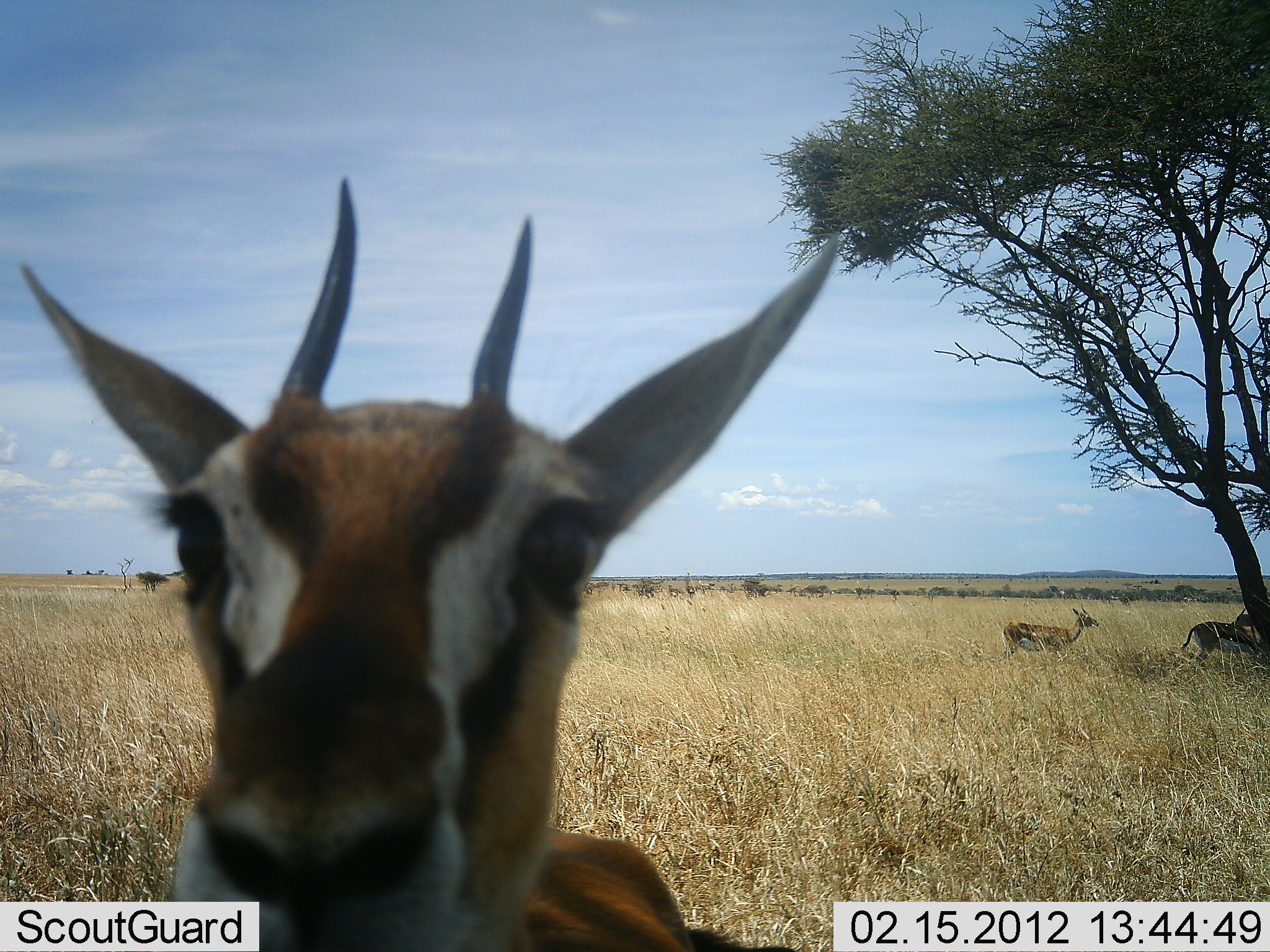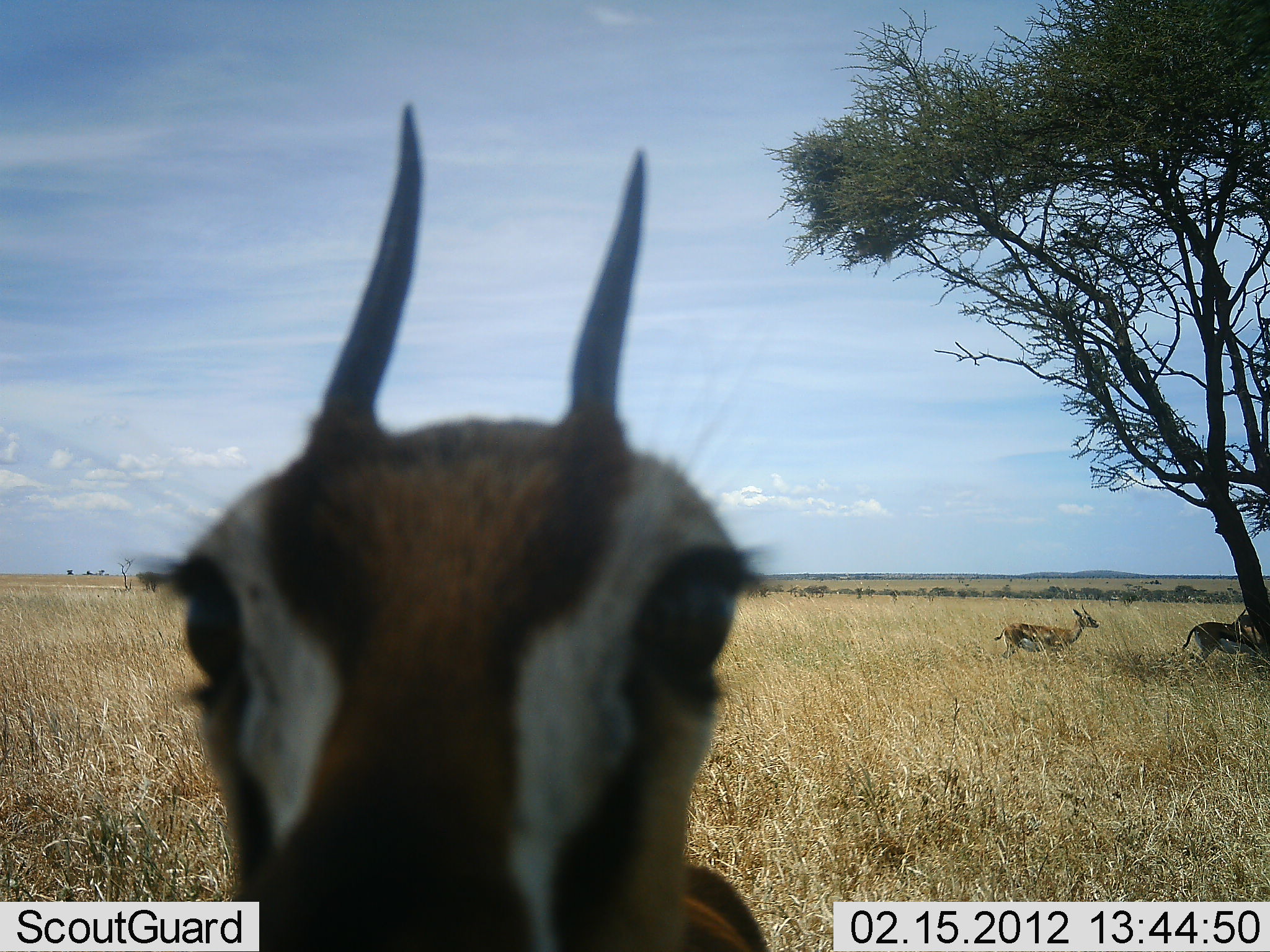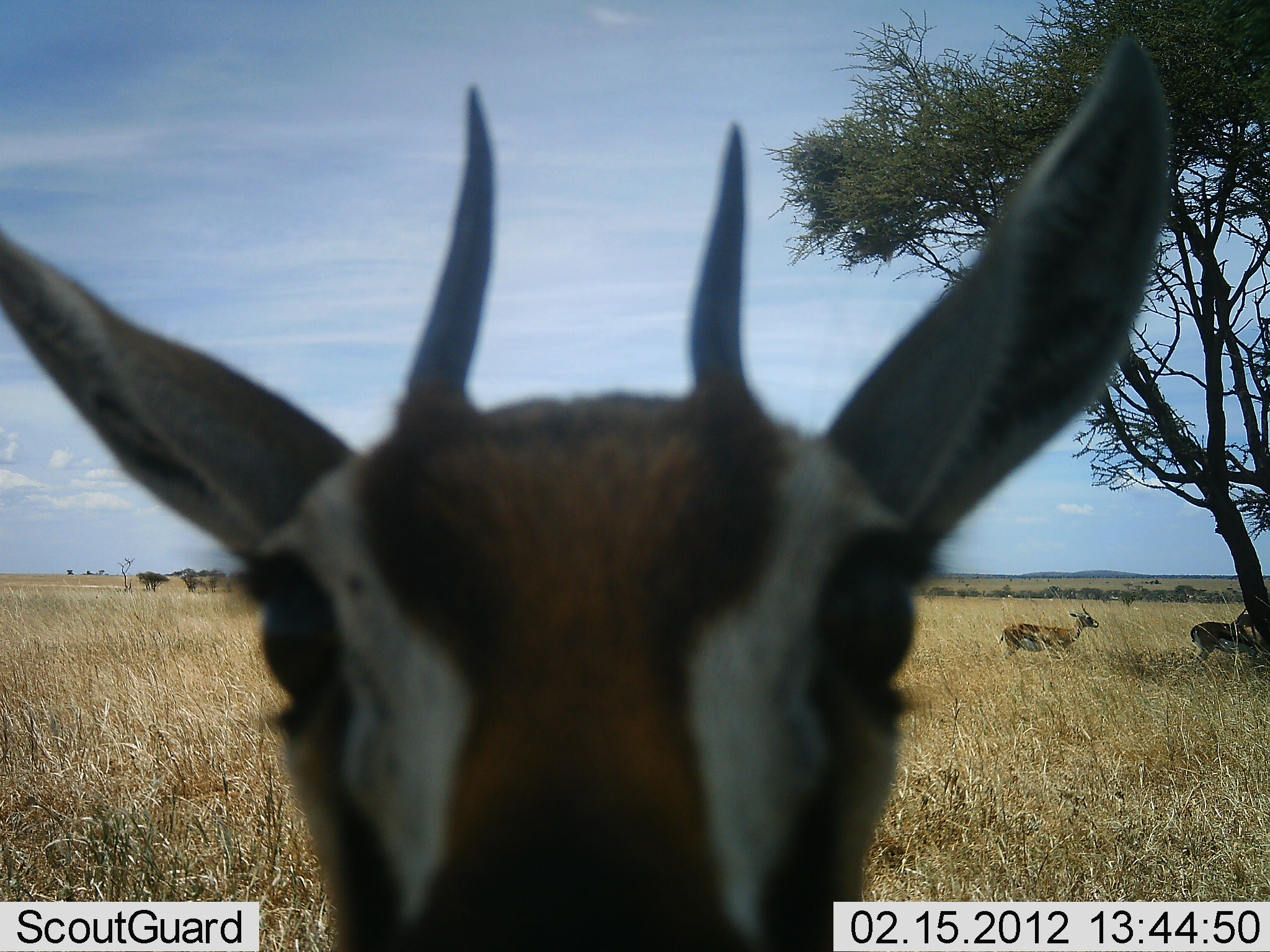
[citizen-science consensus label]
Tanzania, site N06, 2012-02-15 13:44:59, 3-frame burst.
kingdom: Animalia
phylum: Chordata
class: Mammalia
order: Artiodactyla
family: Bovidae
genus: Eudorcas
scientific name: Eudorcas thomsonii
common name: thomson's gazelle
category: gazellethomsons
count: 3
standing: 91%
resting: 5%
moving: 14%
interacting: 9%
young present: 0%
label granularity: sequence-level